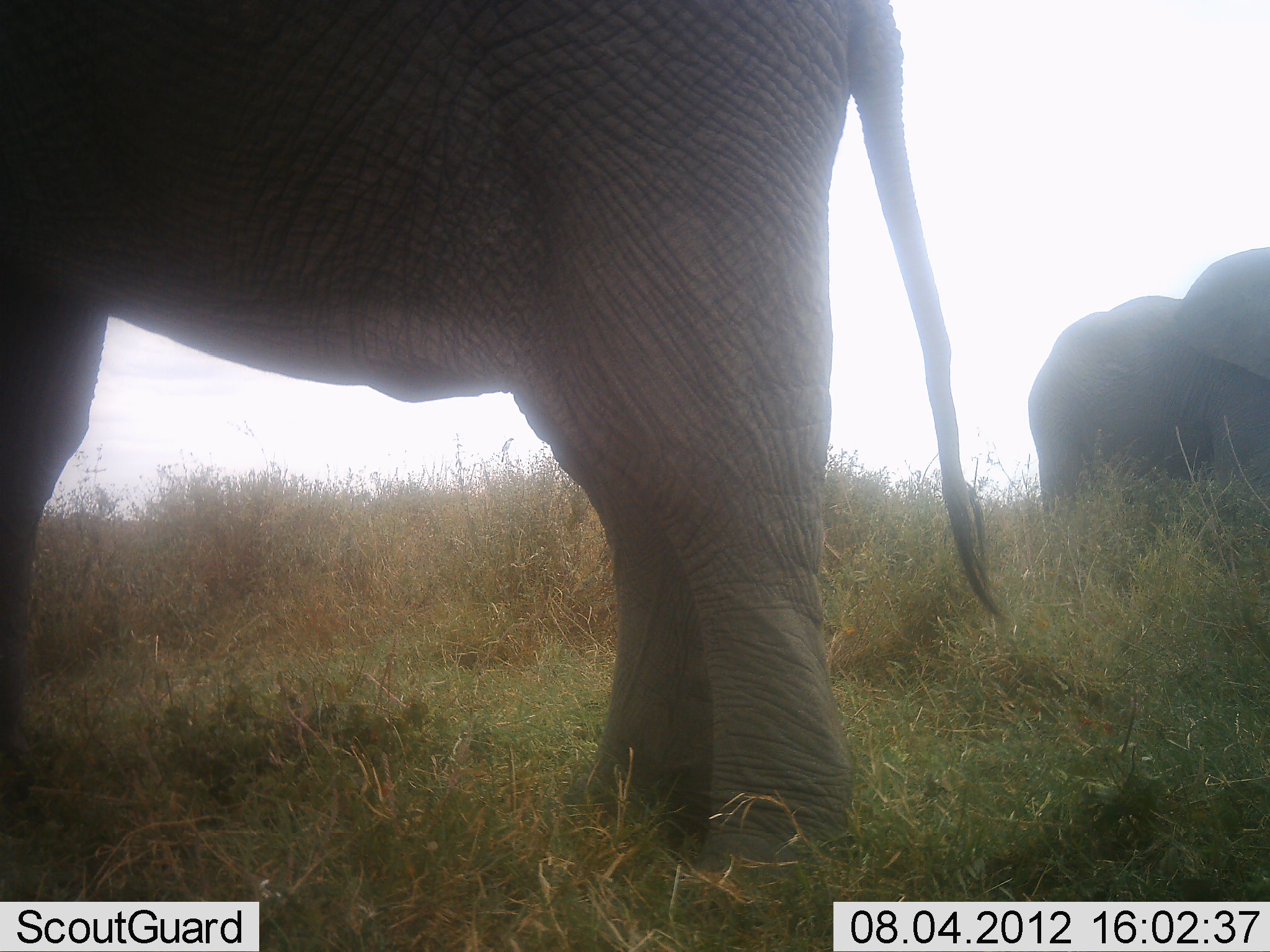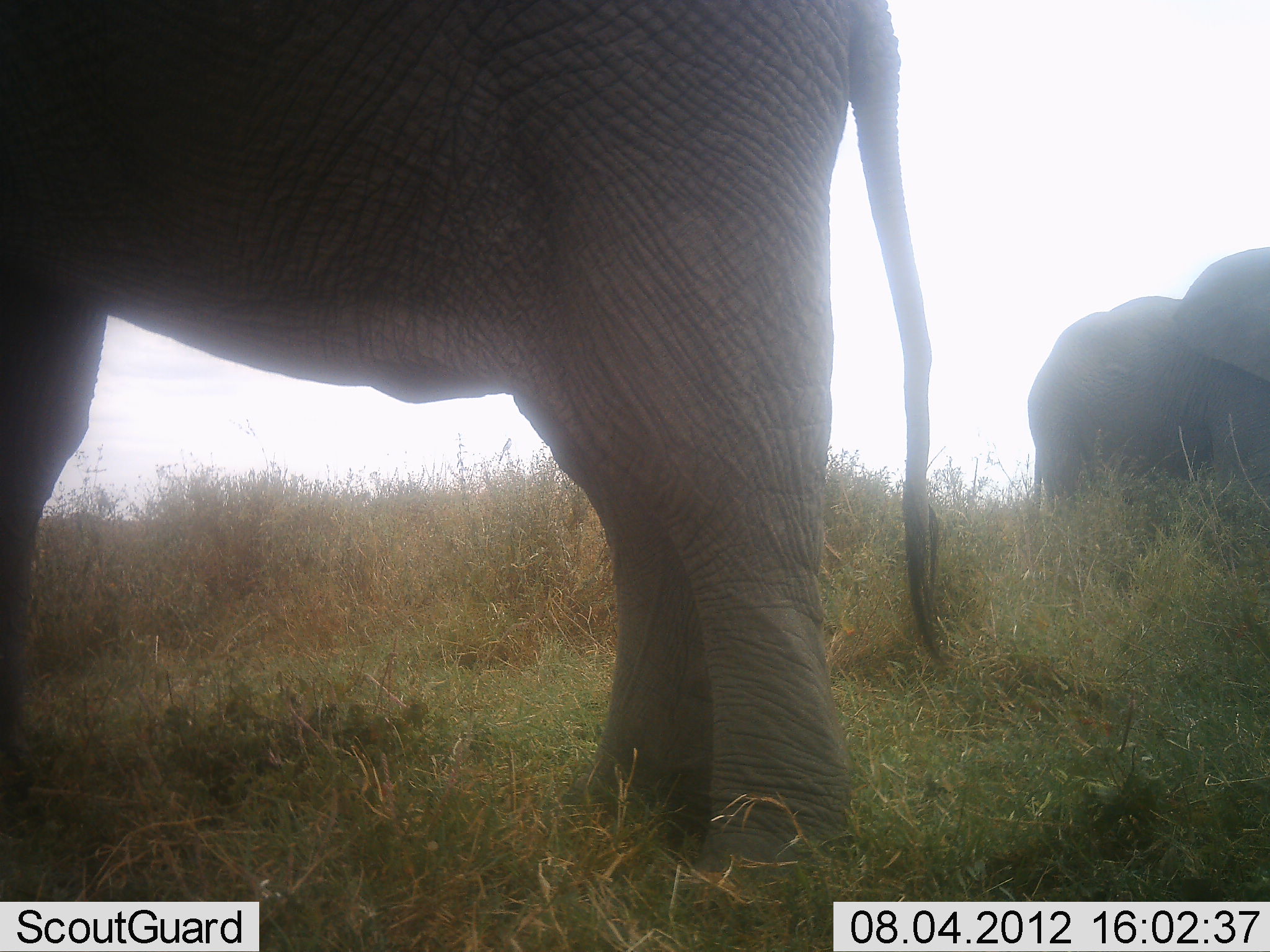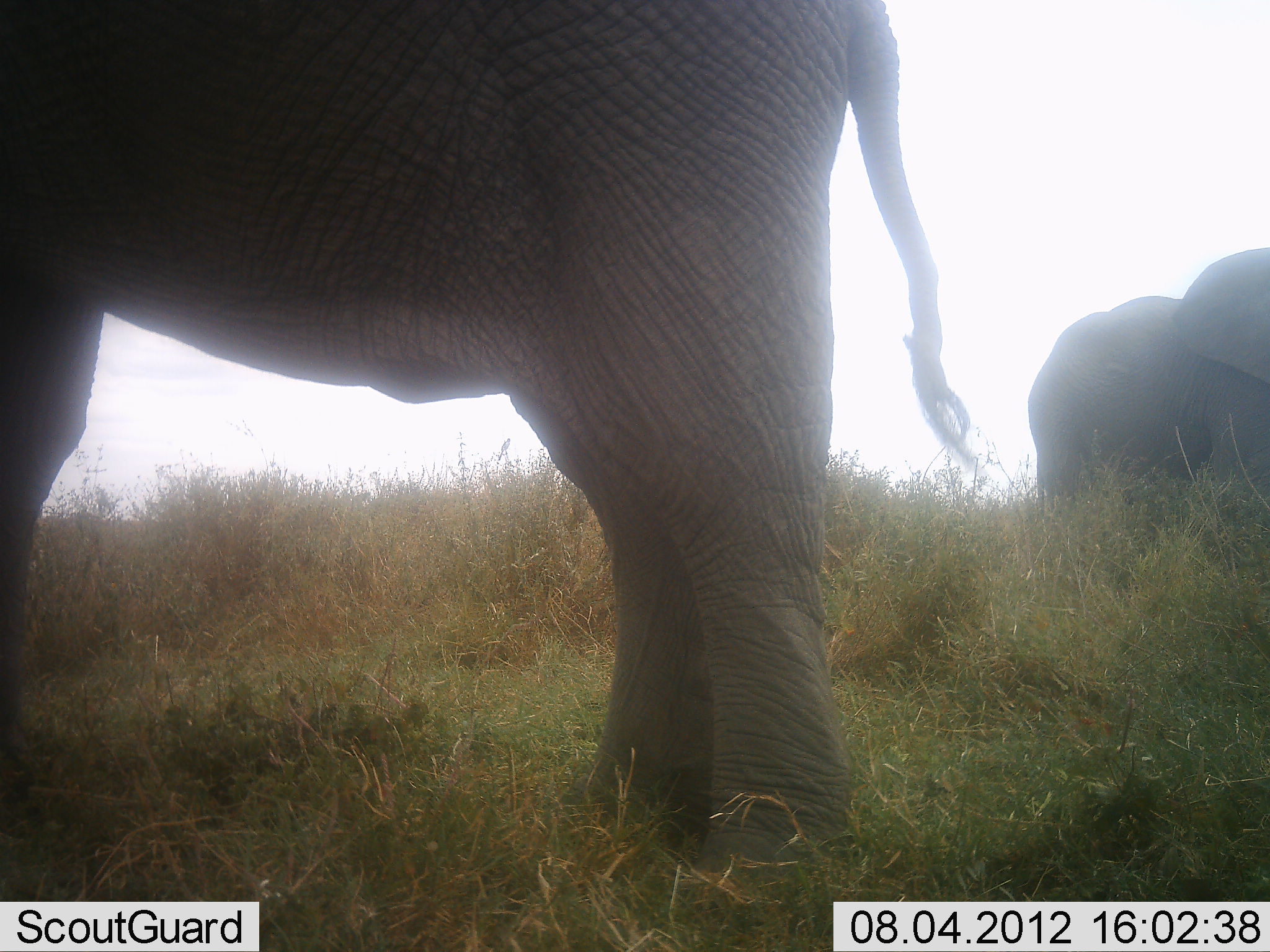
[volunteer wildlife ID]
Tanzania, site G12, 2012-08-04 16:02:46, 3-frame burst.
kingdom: Animalia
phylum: Chordata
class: Mammalia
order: Proboscidea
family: Elephantidae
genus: Loxodonta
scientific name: Loxodonta africana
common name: african bush elephant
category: elephant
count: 2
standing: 100%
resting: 0%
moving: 0%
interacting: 0%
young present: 0%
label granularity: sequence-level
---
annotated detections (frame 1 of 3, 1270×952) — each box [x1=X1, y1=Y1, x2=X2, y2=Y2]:
animal: [x1=1, y1=1, x2=1010, y2=952]; [x1=1029, y1=242, x2=1270, y2=524]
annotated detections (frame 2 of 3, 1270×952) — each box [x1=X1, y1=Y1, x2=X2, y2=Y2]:
animal: [x1=1, y1=1, x2=1010, y2=952]; [x1=1029, y1=242, x2=1270, y2=524]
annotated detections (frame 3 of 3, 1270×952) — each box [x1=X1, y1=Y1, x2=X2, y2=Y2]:
animal: [x1=0, y1=0, x2=980, y2=921]; [x1=1029, y1=242, x2=1270, y2=524]